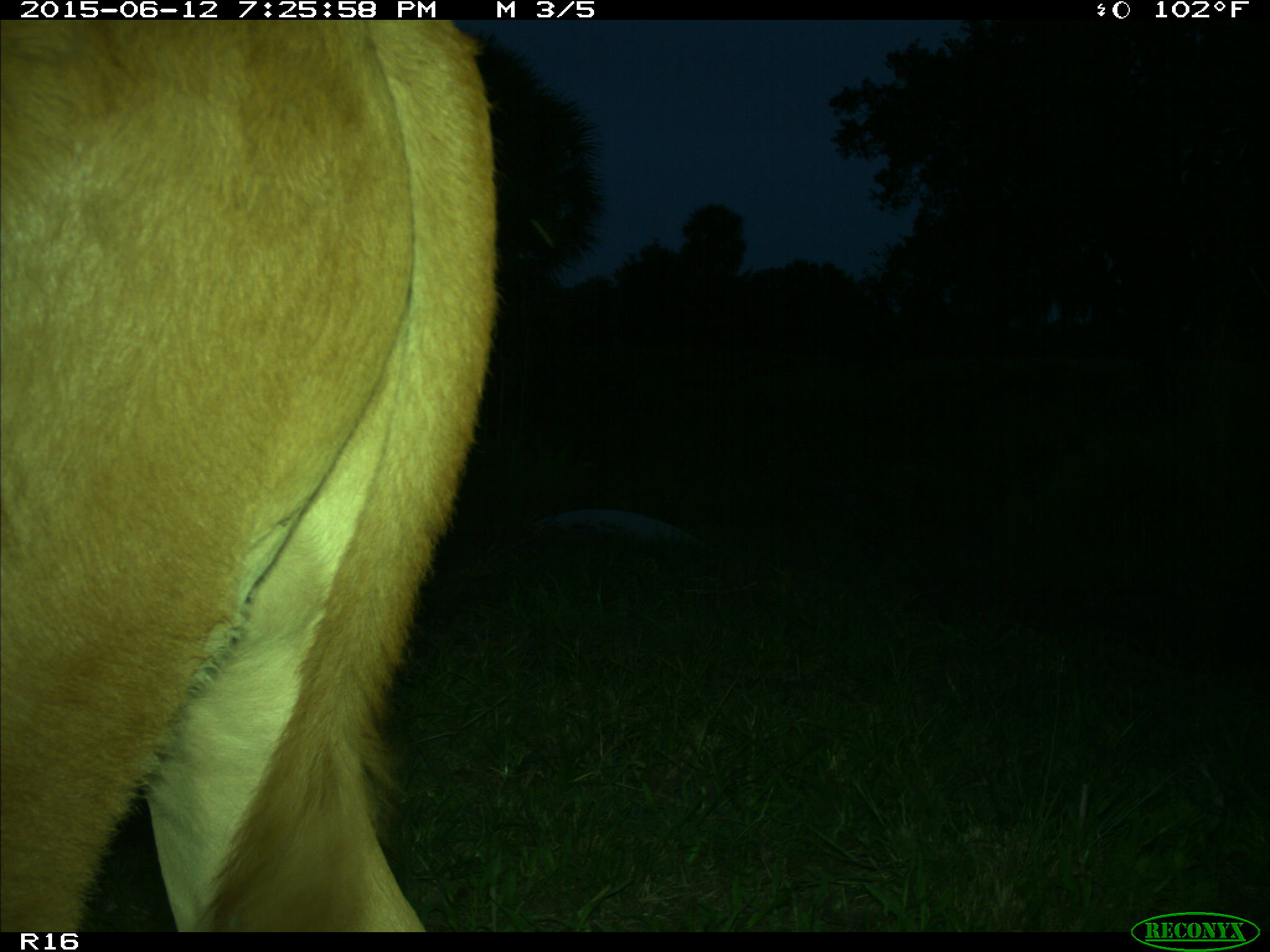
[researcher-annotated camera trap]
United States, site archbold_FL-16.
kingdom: Animalia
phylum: Chordata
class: Mammalia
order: Artiodactyla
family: Bovidae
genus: Bos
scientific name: Bos taurus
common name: domestic cow